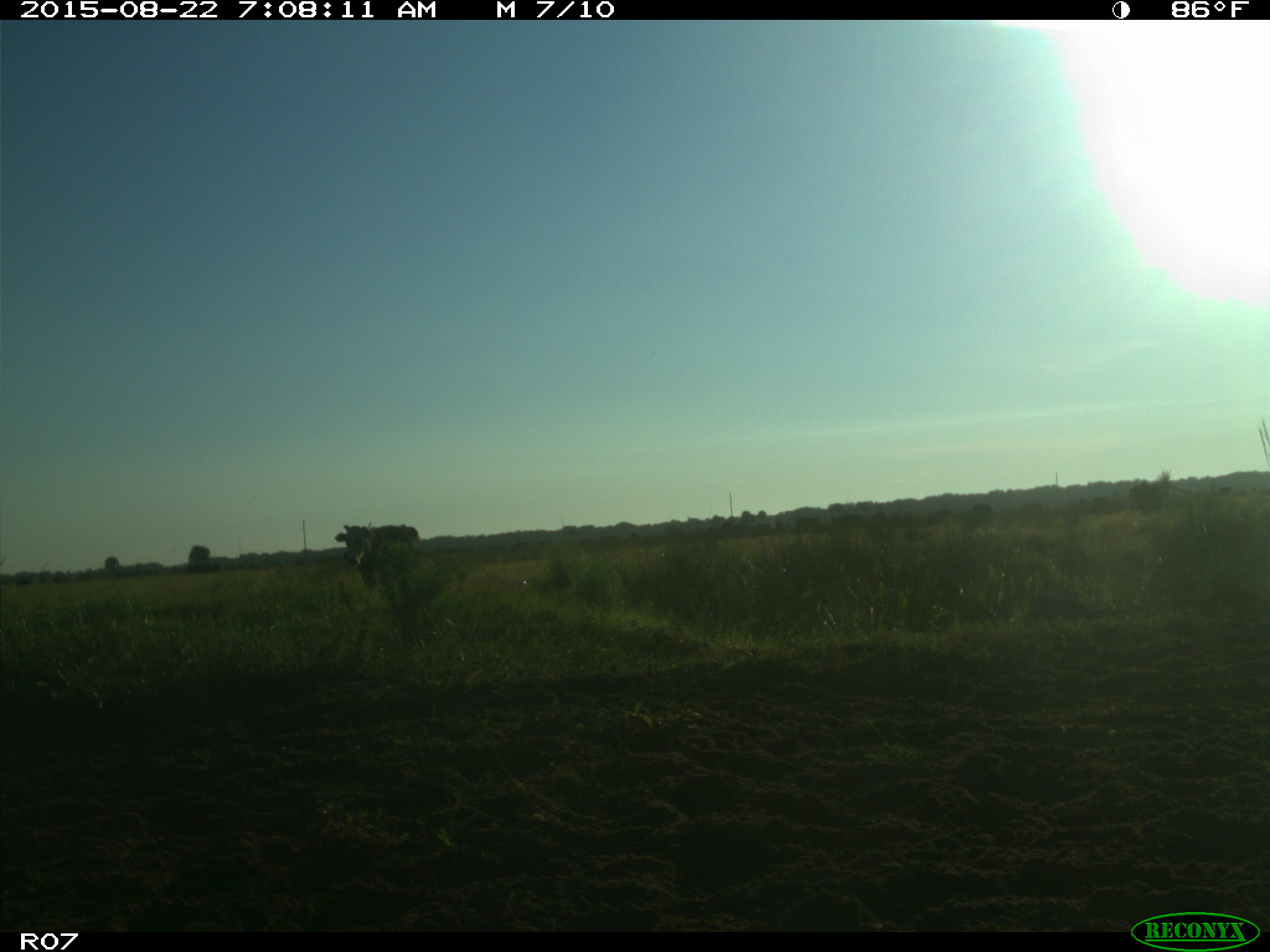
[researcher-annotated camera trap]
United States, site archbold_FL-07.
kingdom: Animalia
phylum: Chordata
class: Mammalia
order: Artiodactyla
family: Bovidae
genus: Bos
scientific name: Bos taurus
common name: domestic cow